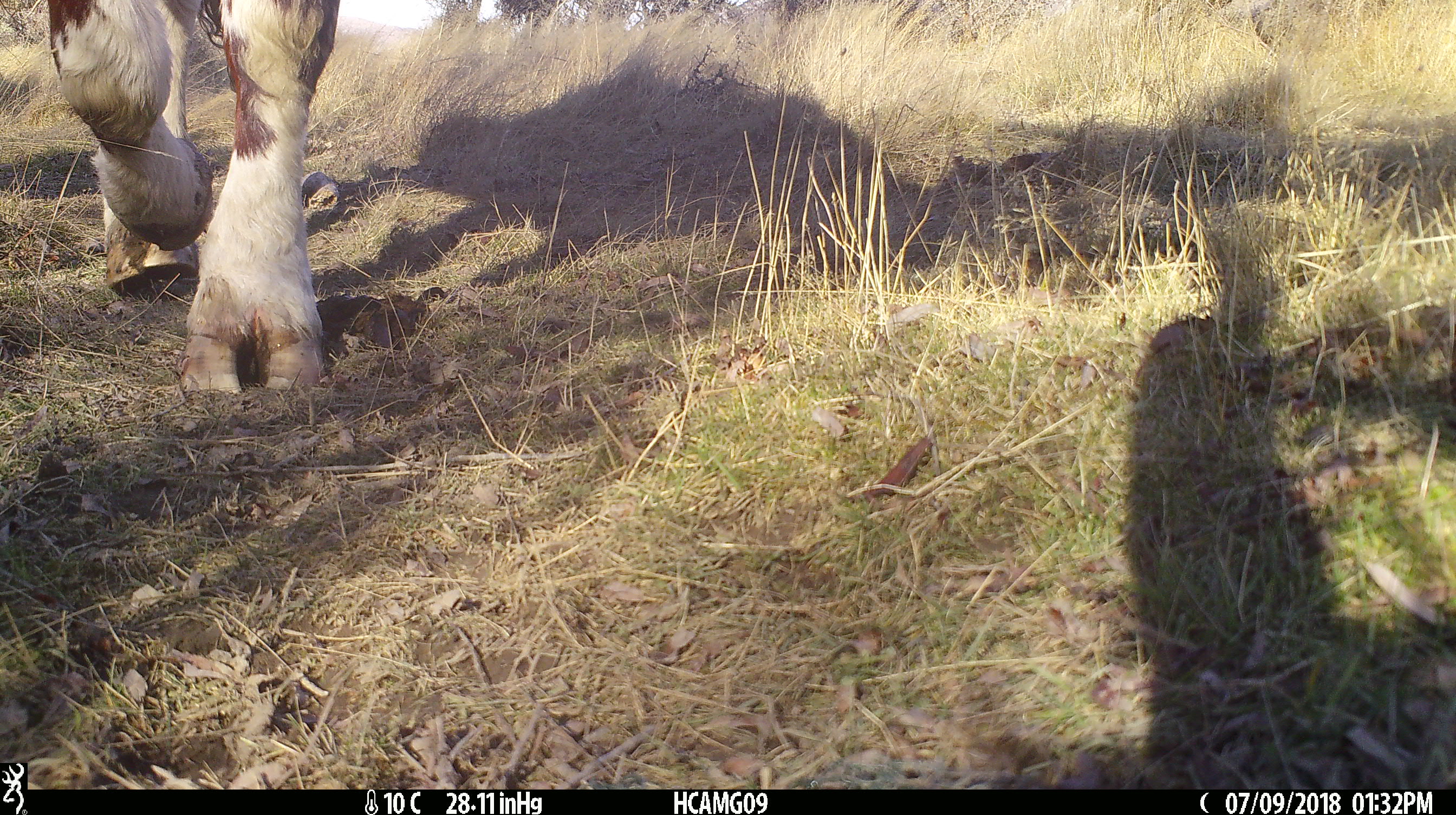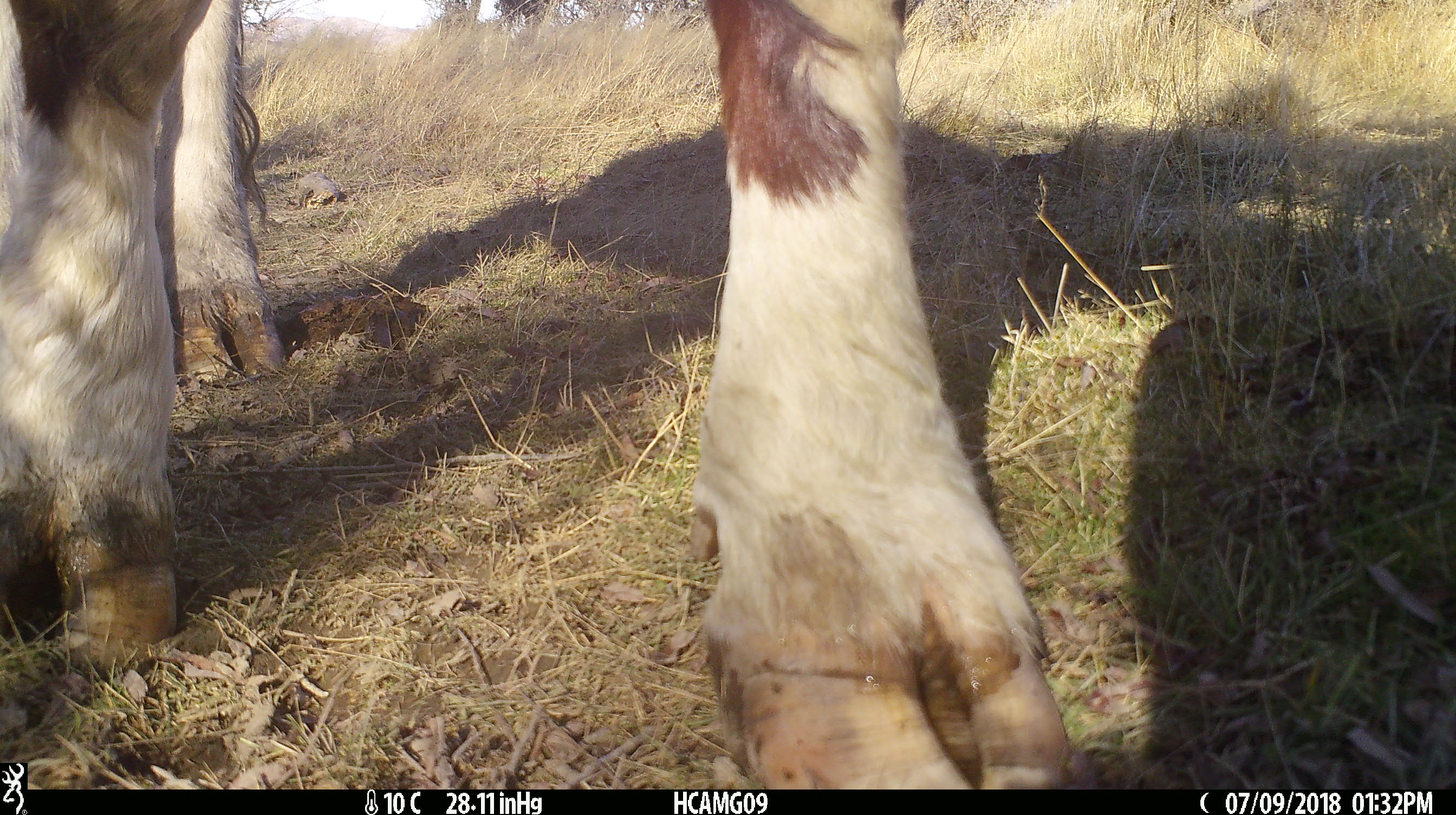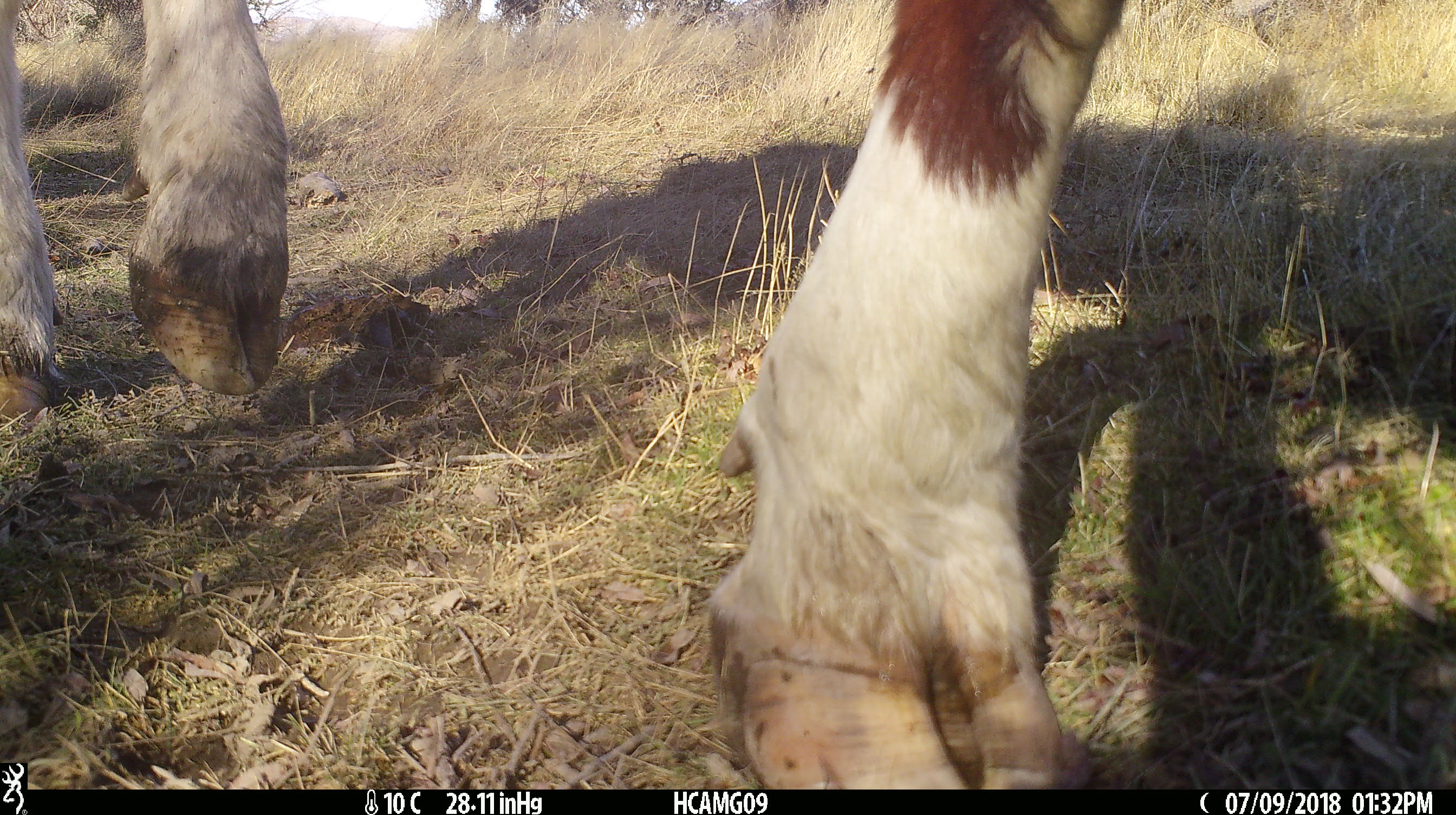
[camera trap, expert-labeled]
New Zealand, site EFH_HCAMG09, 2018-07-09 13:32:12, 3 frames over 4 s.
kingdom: Animalia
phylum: Chordata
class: Mammalia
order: Artiodactyla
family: Bovidae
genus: Bos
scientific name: Bos taurus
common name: domestic cow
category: cow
Cow (domestic cow) (Bos taurus).